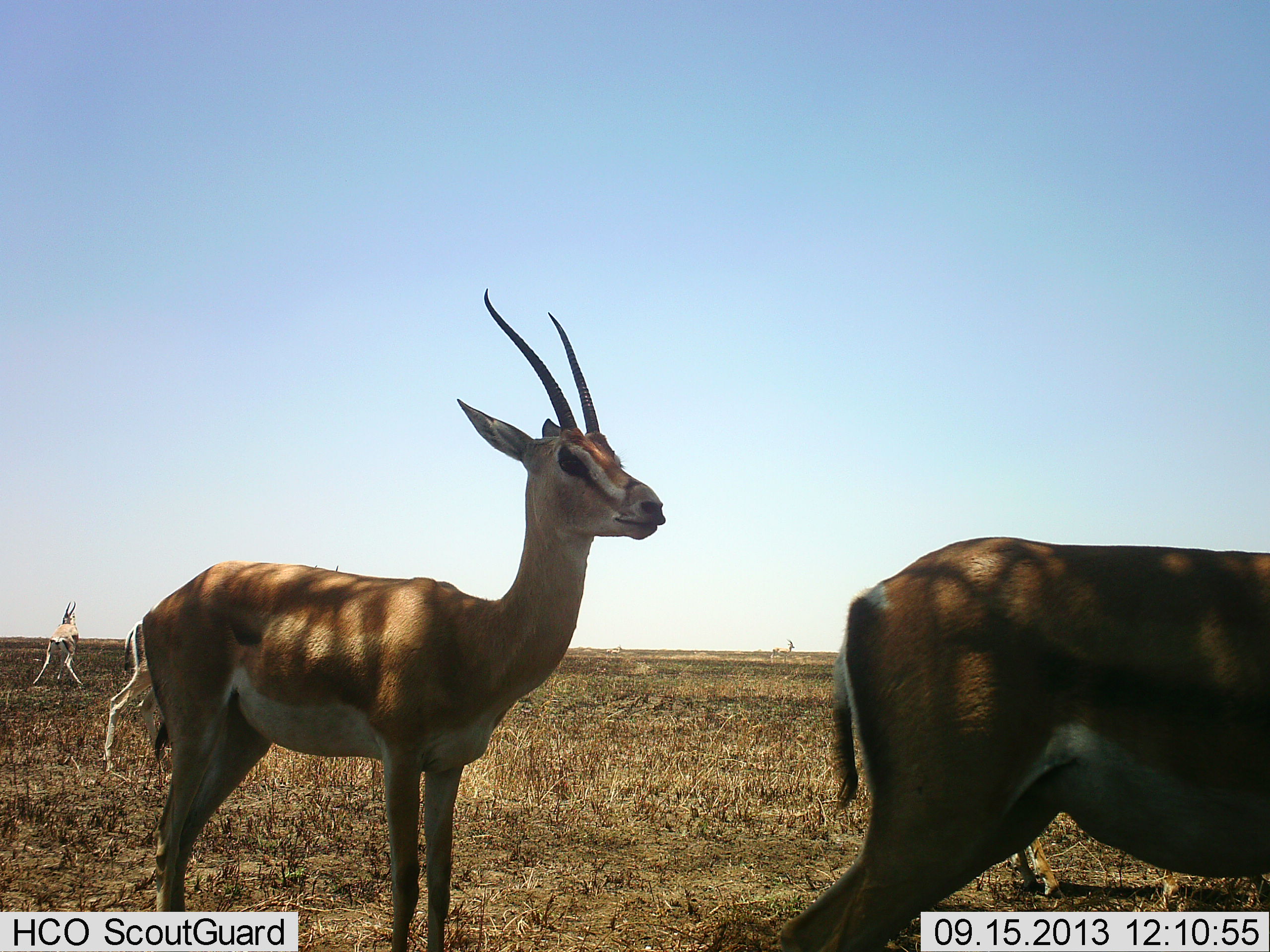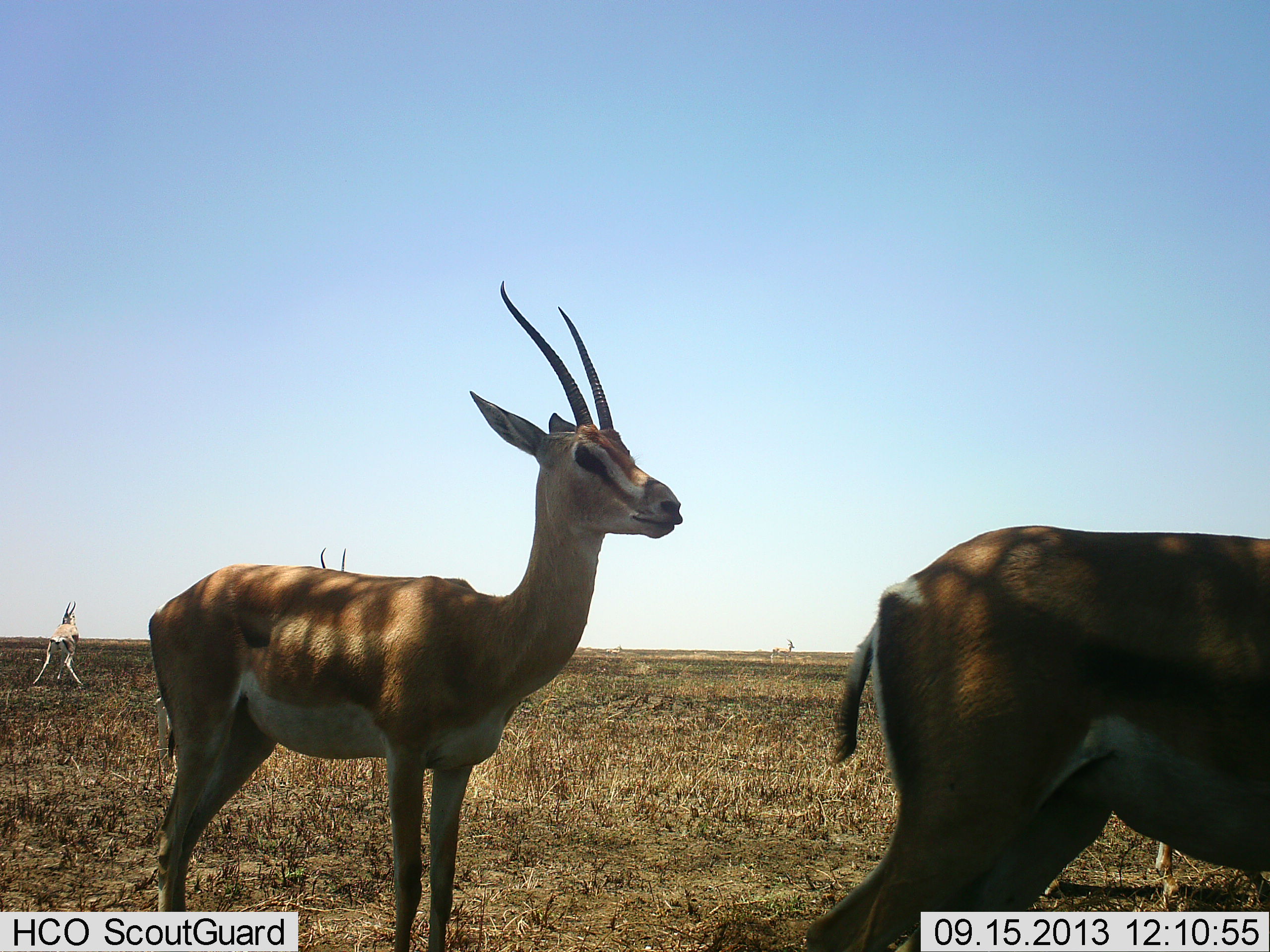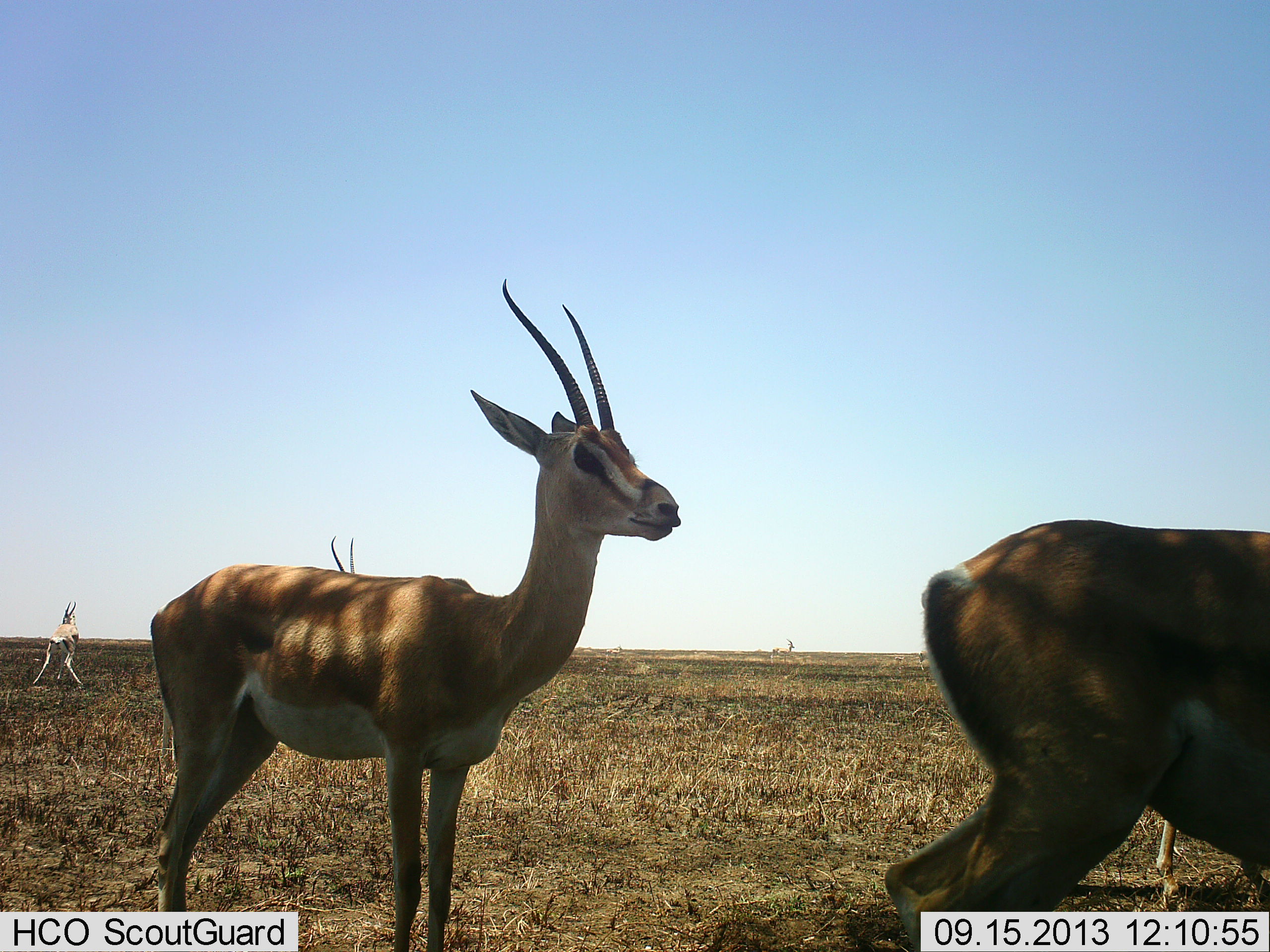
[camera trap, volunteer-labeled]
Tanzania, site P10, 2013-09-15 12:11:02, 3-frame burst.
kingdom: Animalia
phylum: Chordata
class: Mammalia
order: Artiodactyla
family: Bovidae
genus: Nanger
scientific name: Nanger granti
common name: grant's gazelle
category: gazellegrants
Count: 4.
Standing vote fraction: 100%.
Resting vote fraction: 0%.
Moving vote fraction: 18%.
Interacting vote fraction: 5%.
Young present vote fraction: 0%.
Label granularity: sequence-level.